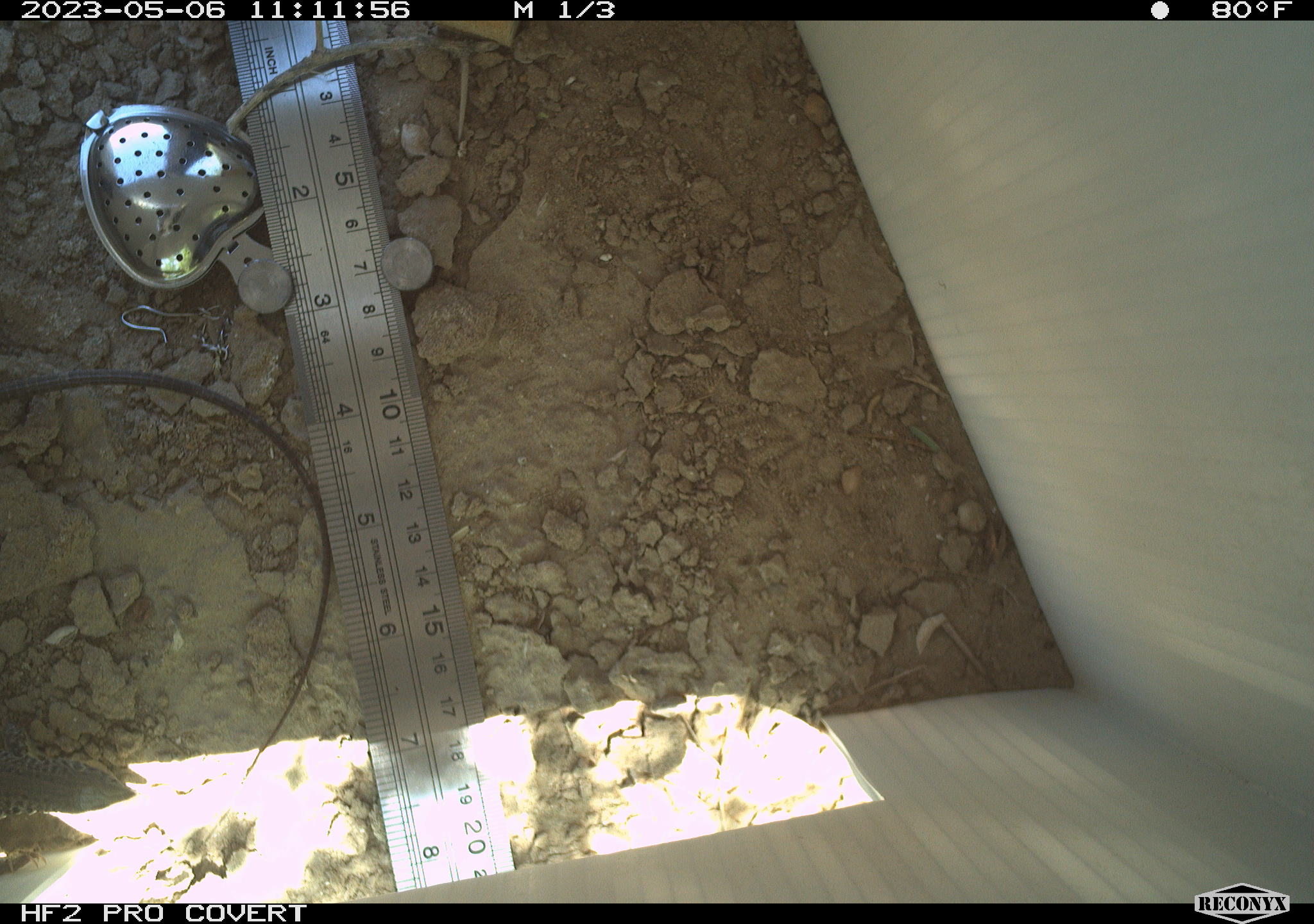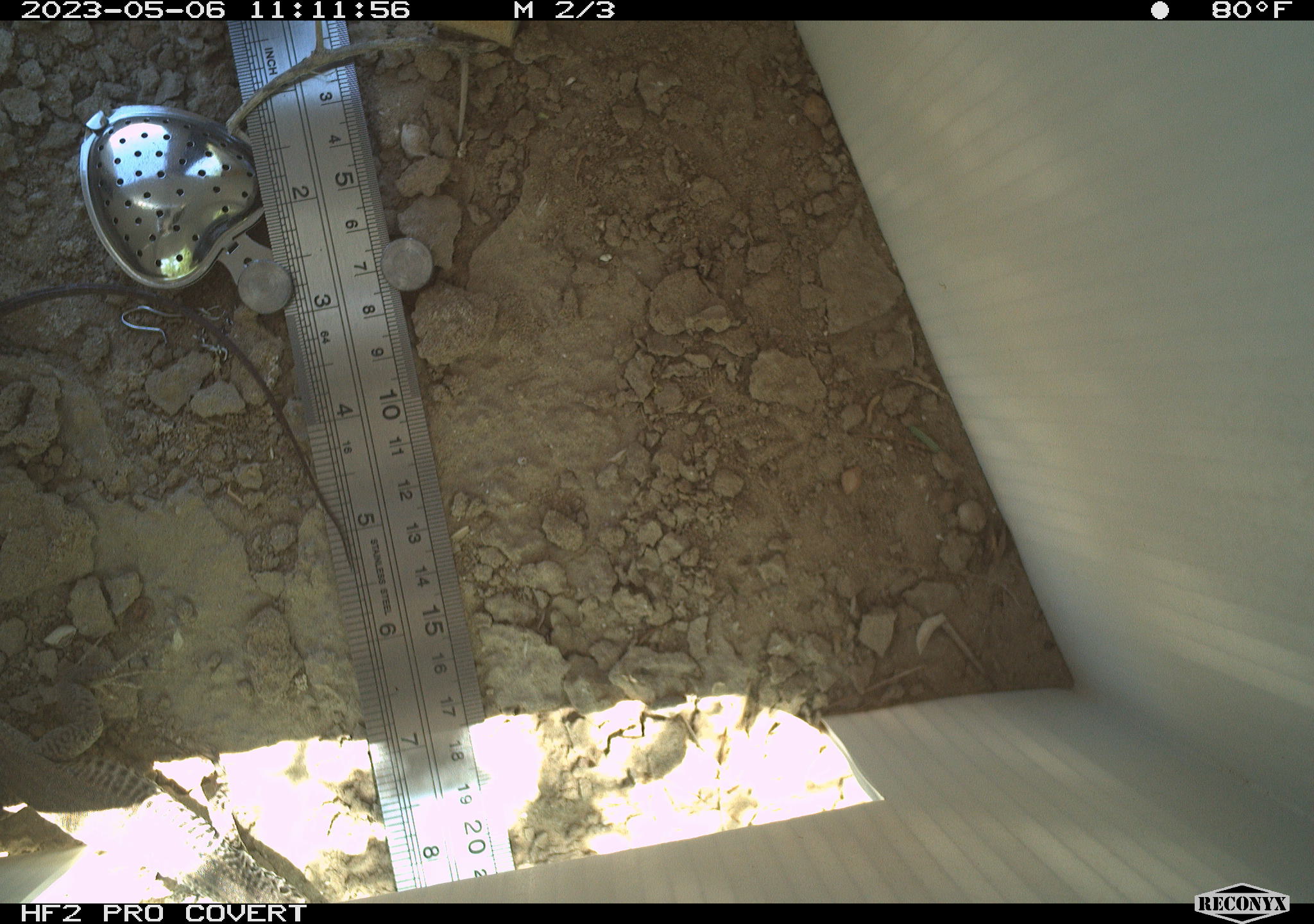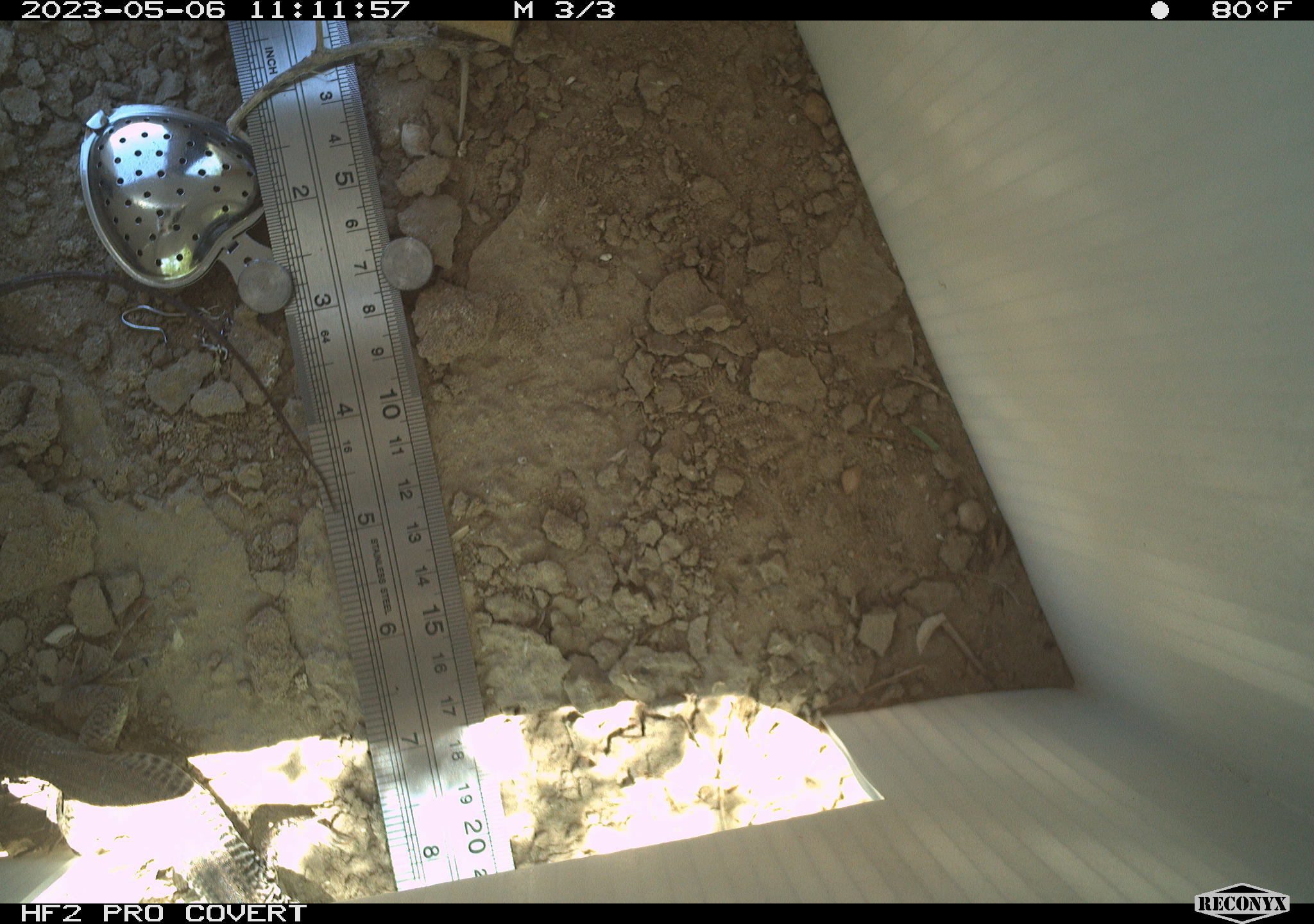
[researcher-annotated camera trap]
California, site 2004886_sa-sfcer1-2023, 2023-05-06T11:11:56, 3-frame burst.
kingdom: Animalia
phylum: Chordata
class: Reptilia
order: Squamata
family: Teiidae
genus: Aspidoscelis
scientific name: Aspidoscelis tigris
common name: western whiptail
Western whiptail (Aspidoscelis tigris).